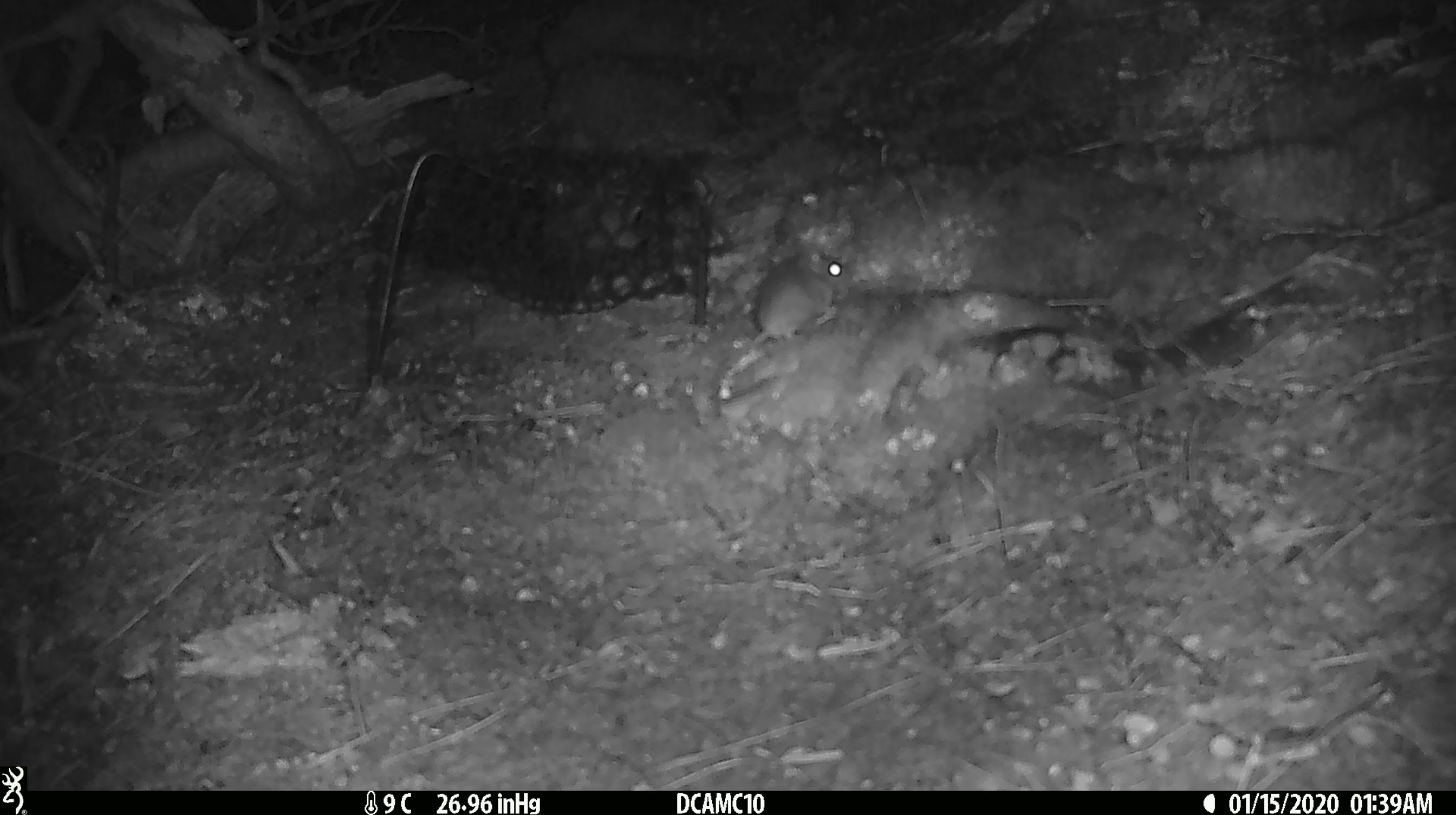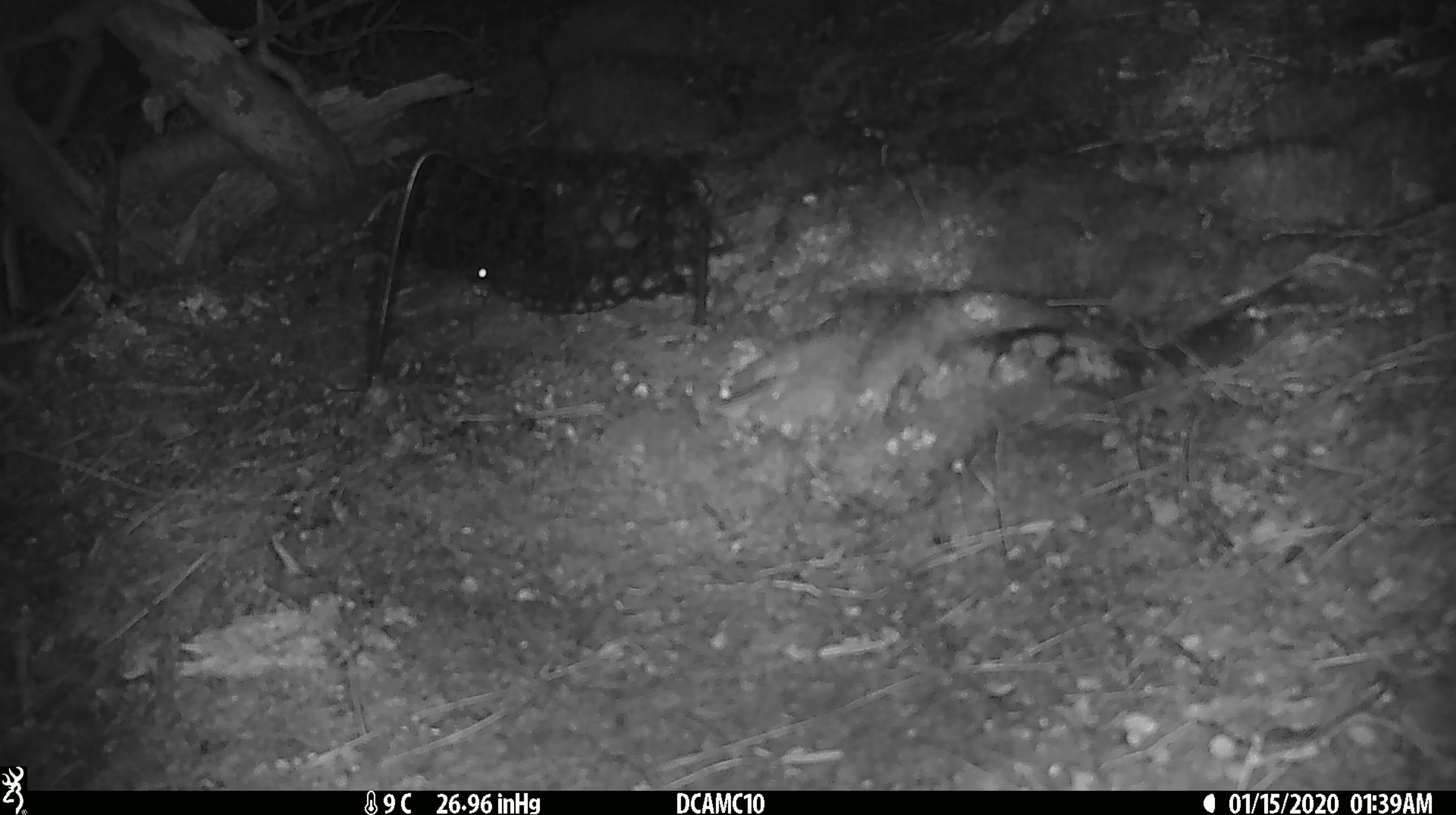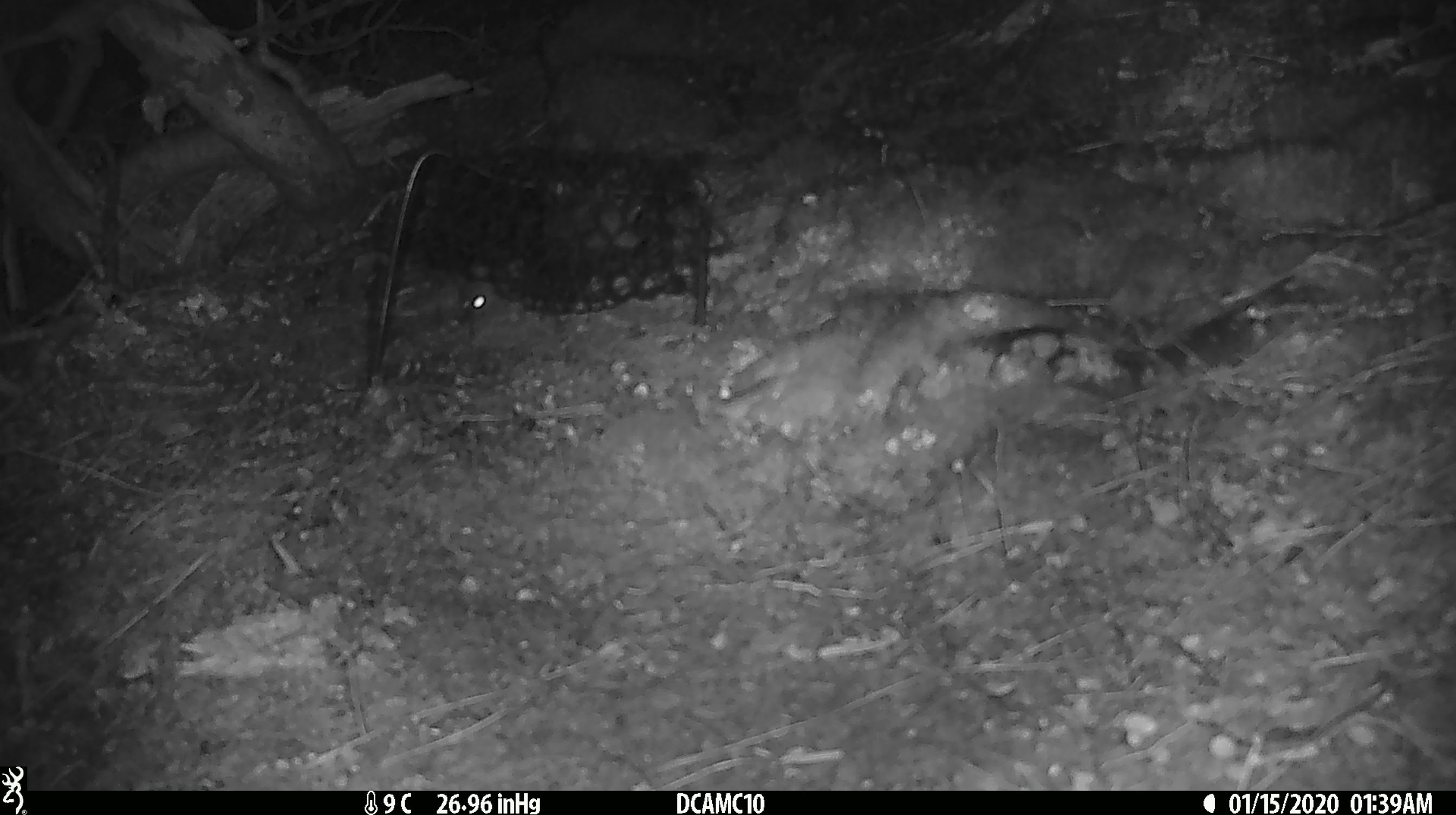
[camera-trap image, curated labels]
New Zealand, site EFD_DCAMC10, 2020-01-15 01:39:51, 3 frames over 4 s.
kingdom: Animalia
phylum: Chordata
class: Mammalia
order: Rodentia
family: Muridae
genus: Mus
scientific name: Mus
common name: mouse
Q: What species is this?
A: Mouse (Mus).